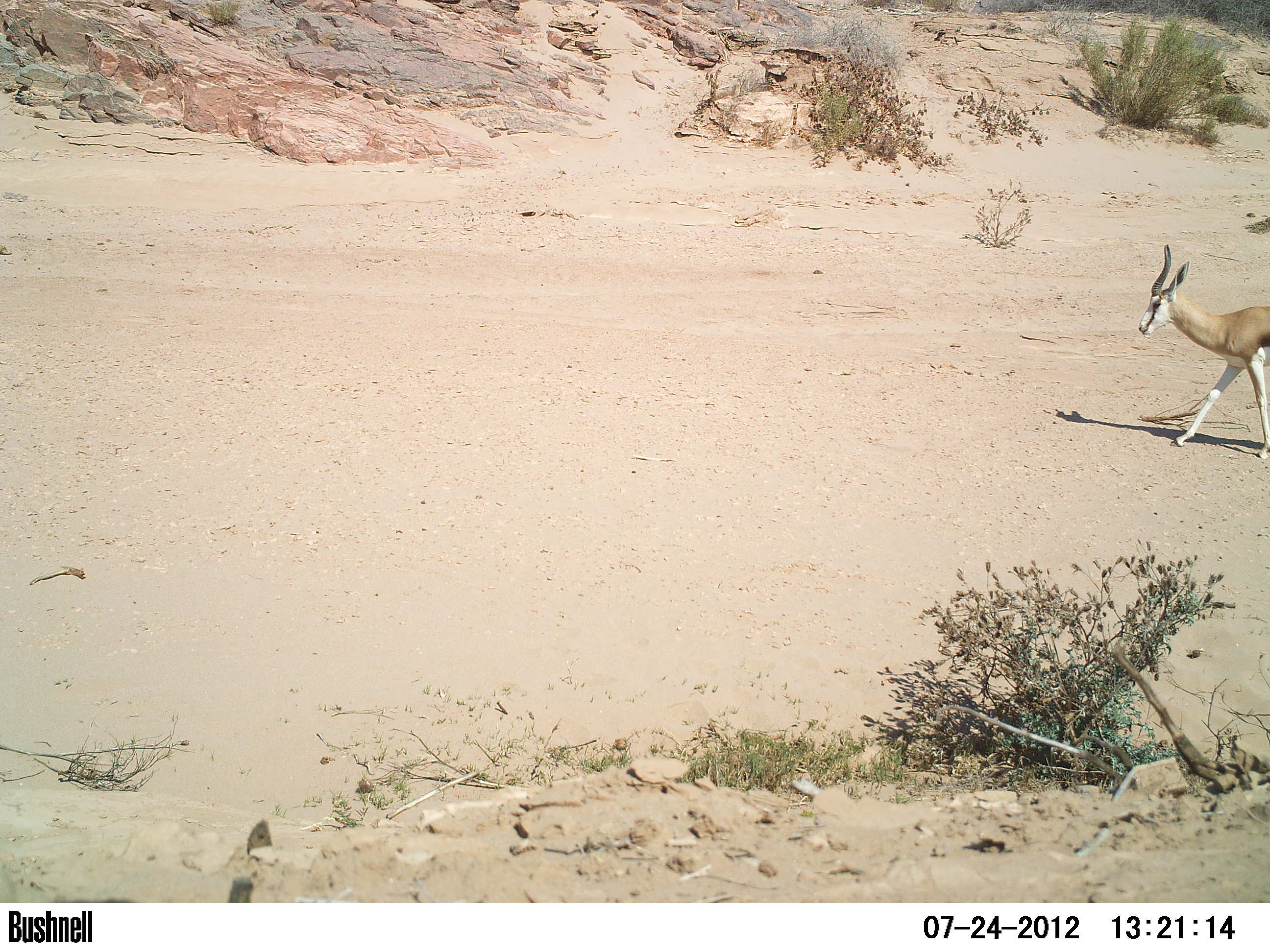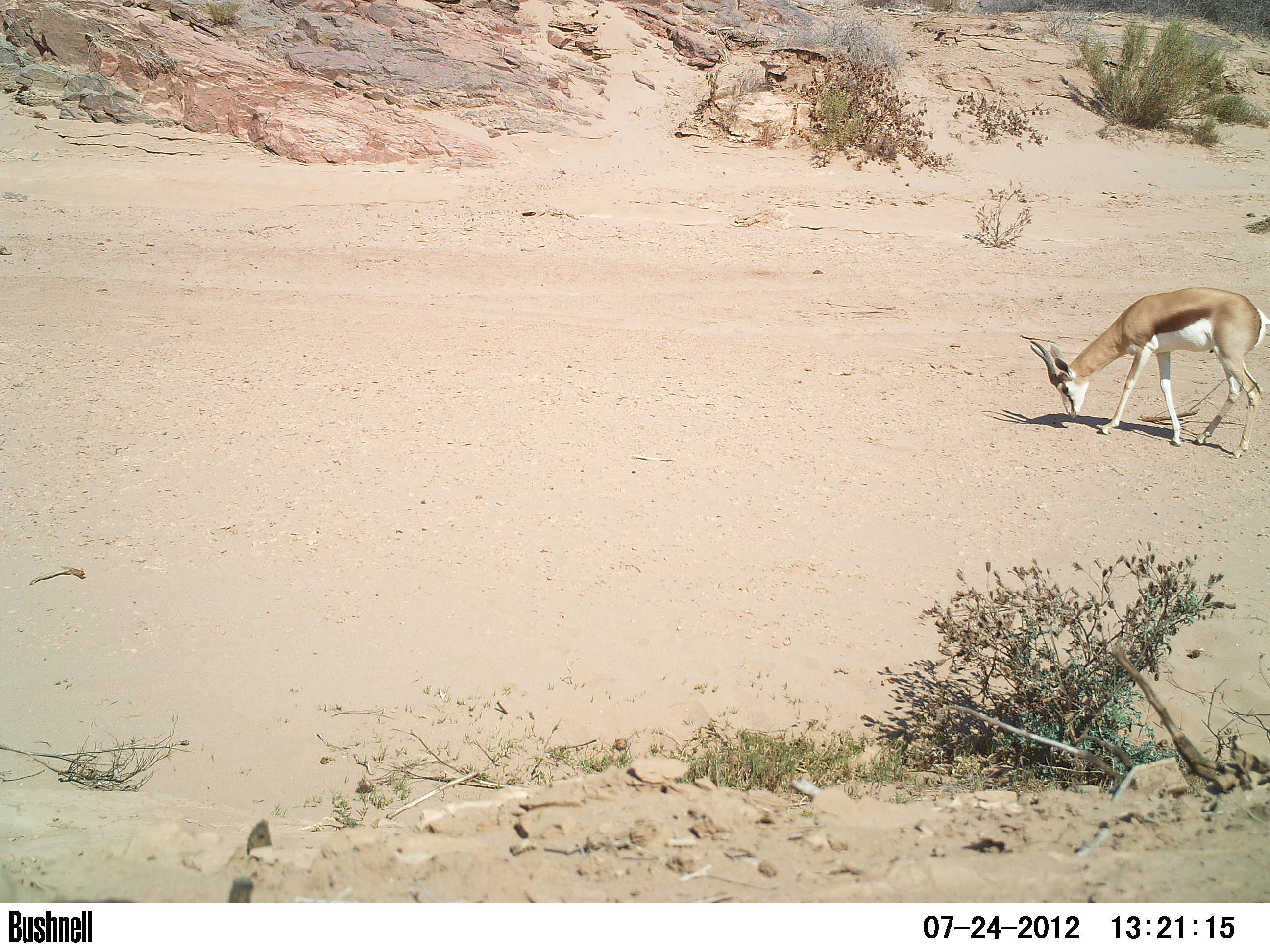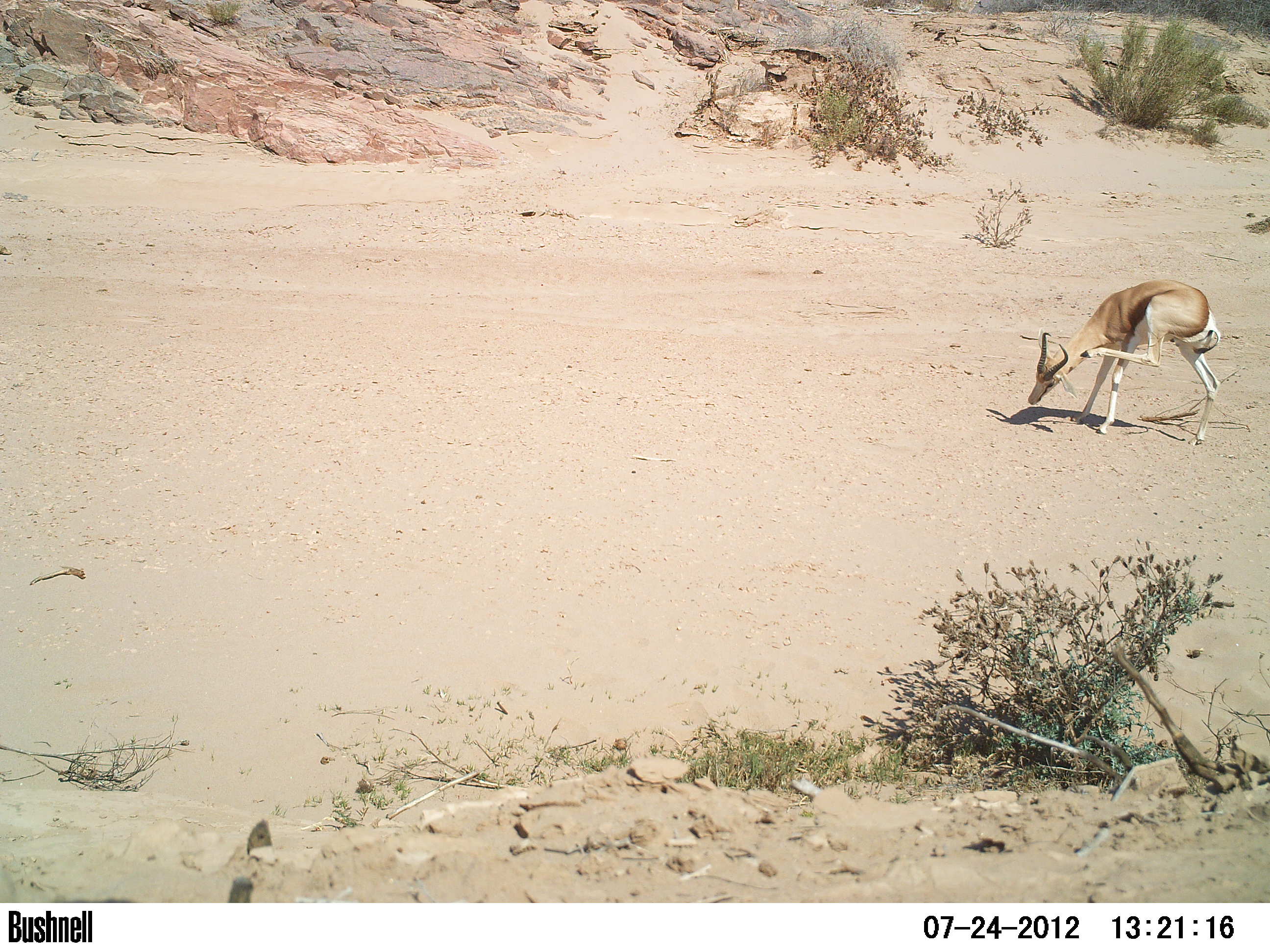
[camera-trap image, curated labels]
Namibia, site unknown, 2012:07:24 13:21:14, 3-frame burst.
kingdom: Animalia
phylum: Chordata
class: Mammalia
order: Artiodactyla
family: Bovidae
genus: Antidorcas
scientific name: Antidorcas marsupialis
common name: springbok